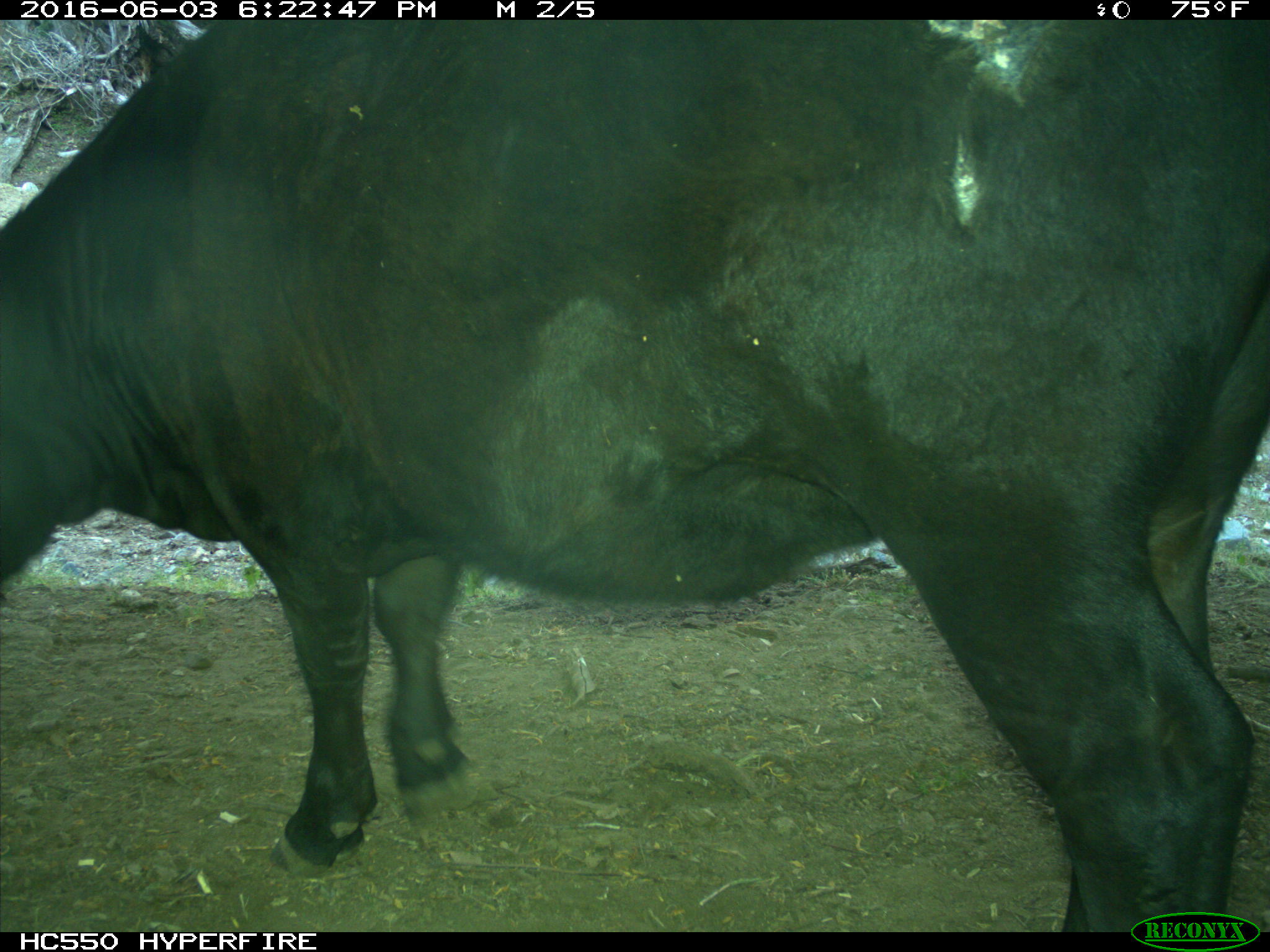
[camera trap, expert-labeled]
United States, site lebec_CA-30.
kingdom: Animalia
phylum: Chordata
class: Mammalia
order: Artiodactyla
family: Bovidae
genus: Bos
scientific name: Bos taurus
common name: domestic cow